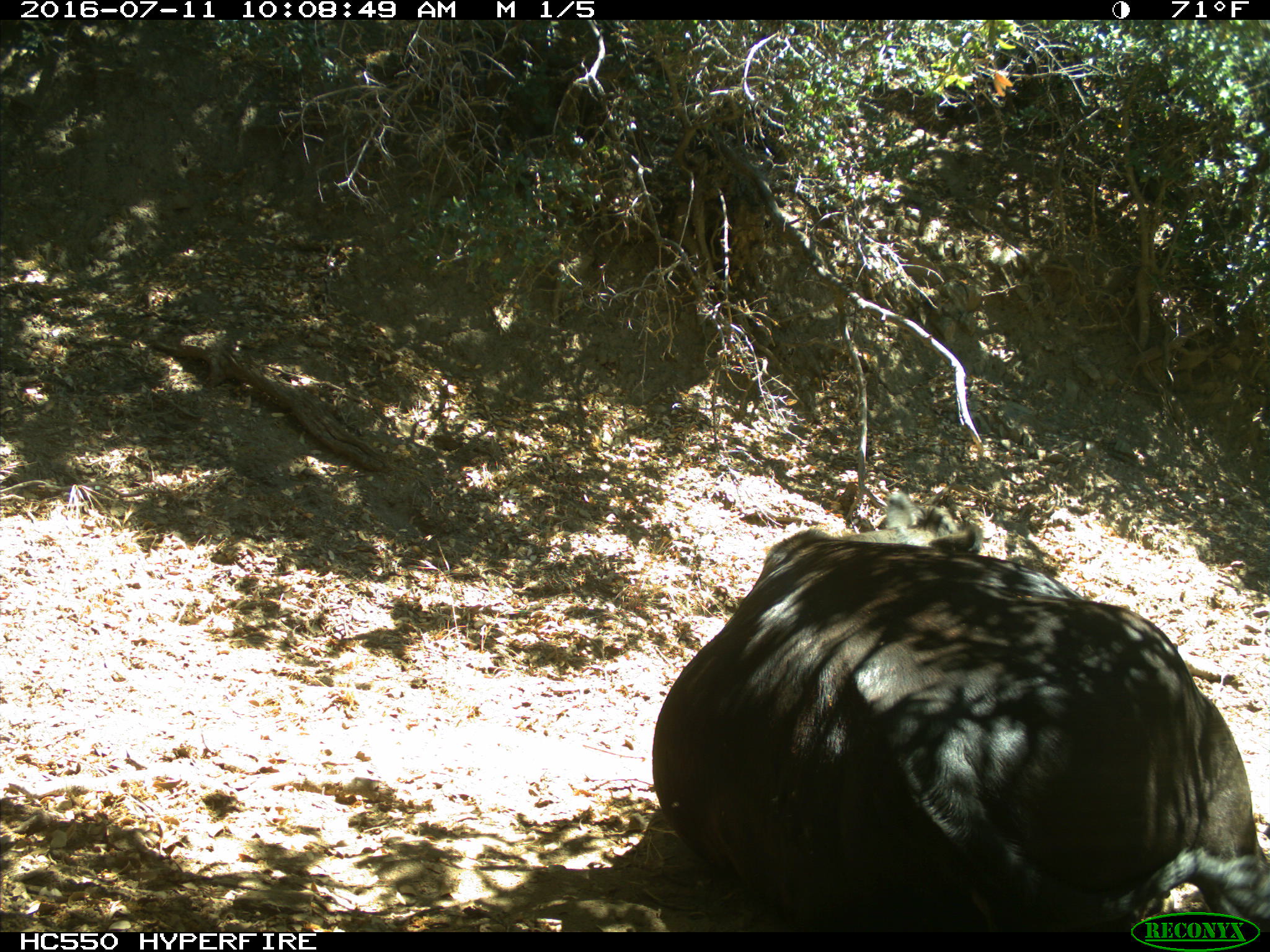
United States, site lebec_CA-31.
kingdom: Animalia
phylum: Chordata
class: Mammalia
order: Artiodactyla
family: Bovidae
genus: Bos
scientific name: Bos taurus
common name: domestic cow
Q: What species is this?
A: Bos taurus (domestic cow).